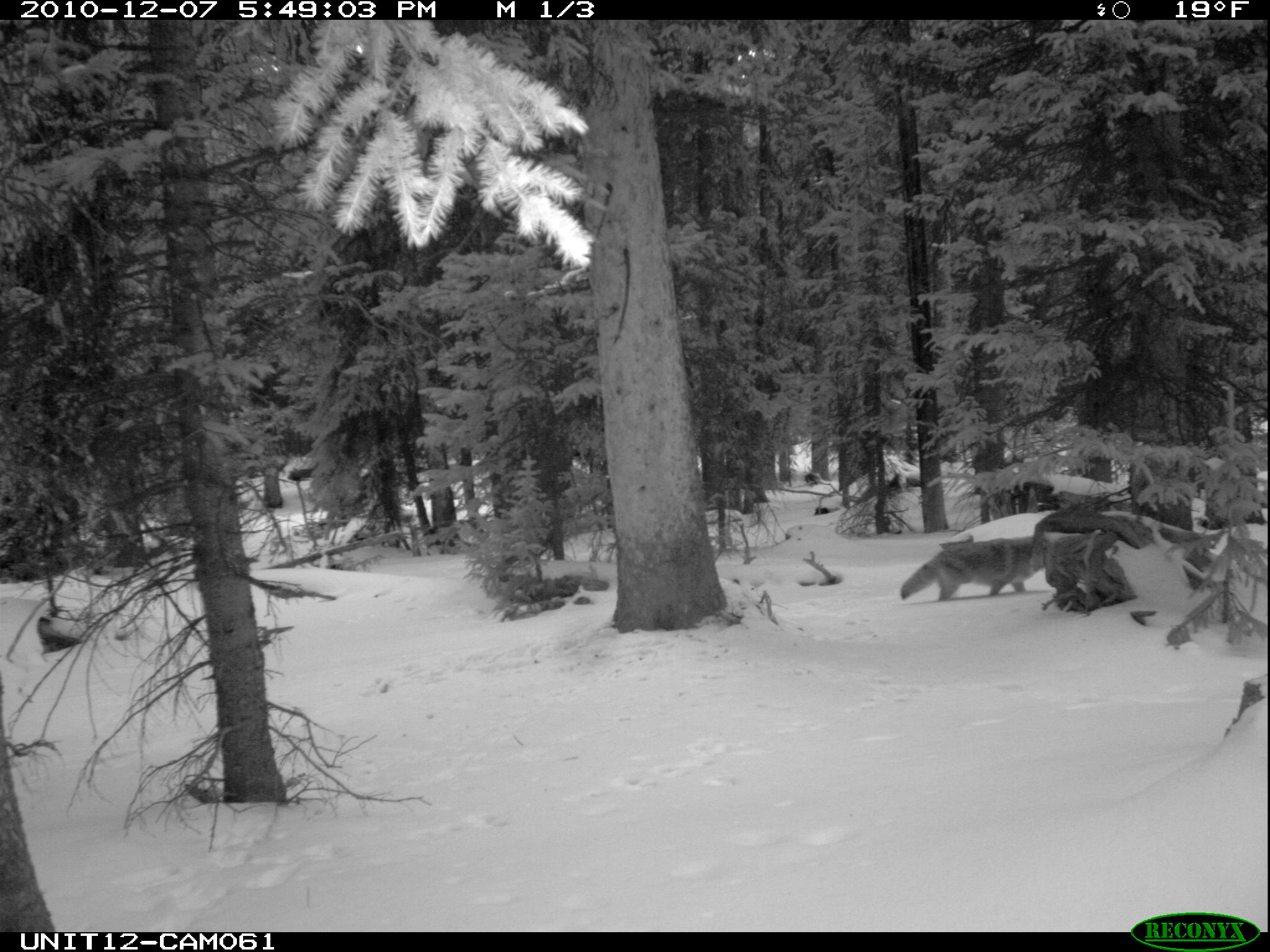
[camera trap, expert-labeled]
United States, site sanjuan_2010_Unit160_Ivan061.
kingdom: Animalia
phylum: Chordata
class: Mammalia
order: Carnivora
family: Canidae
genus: Canis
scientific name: Canis latrans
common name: coyote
Canis latrans (coyote).